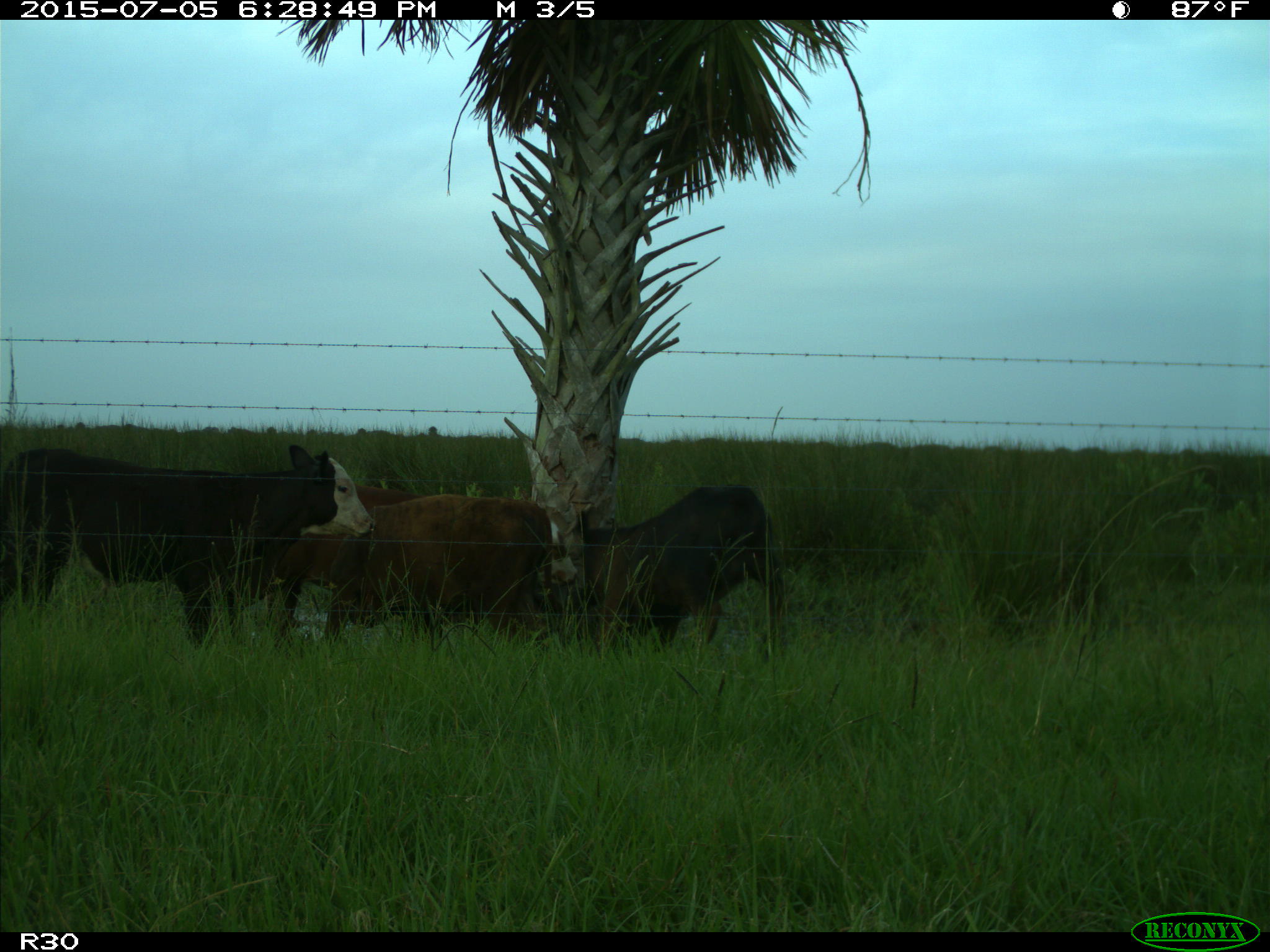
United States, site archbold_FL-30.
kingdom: Animalia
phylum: Chordata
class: Mammalia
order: Artiodactyla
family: Bovidae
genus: Bos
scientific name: Bos taurus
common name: domestic cow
Bos taurus (domestic cow).